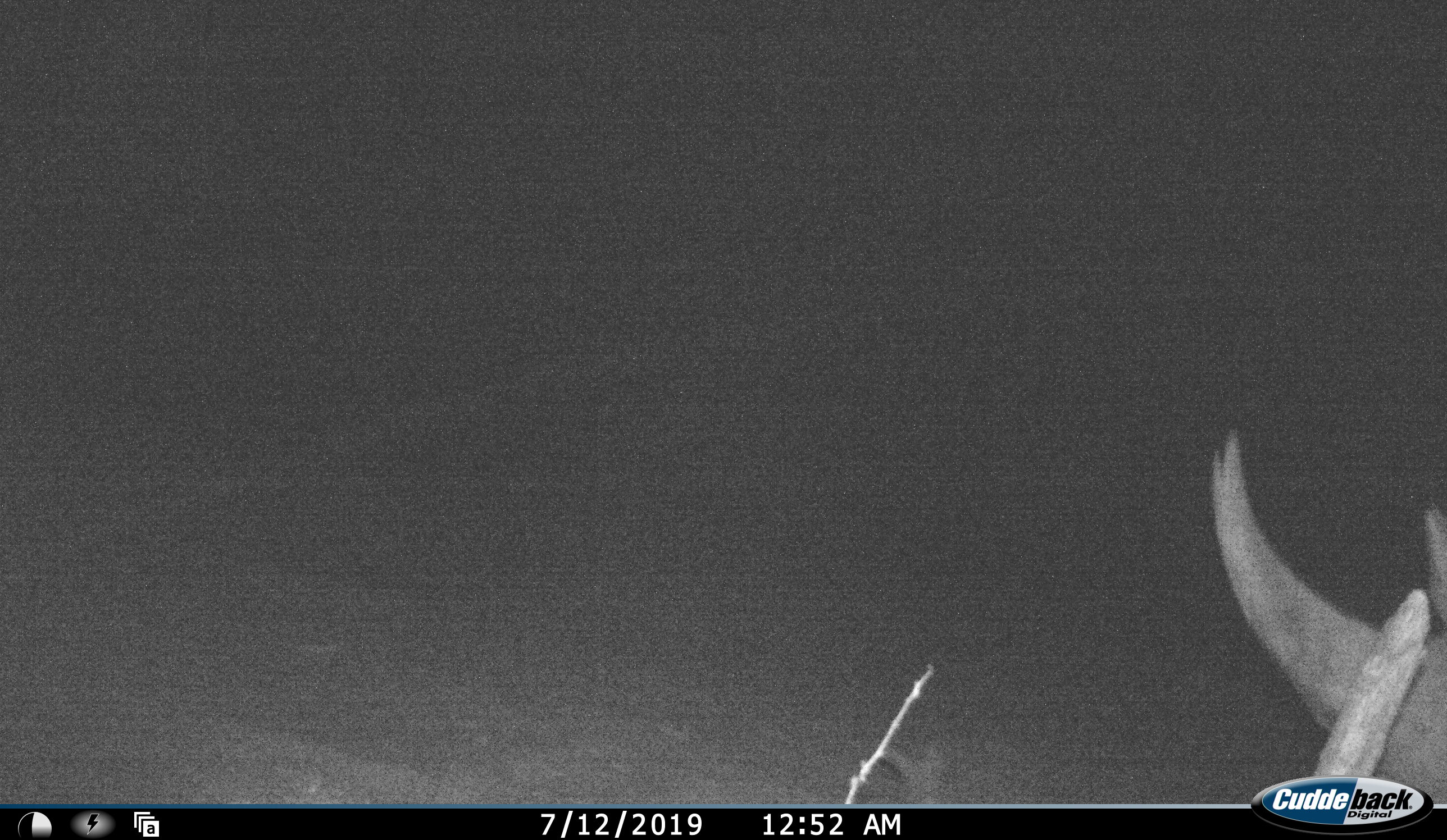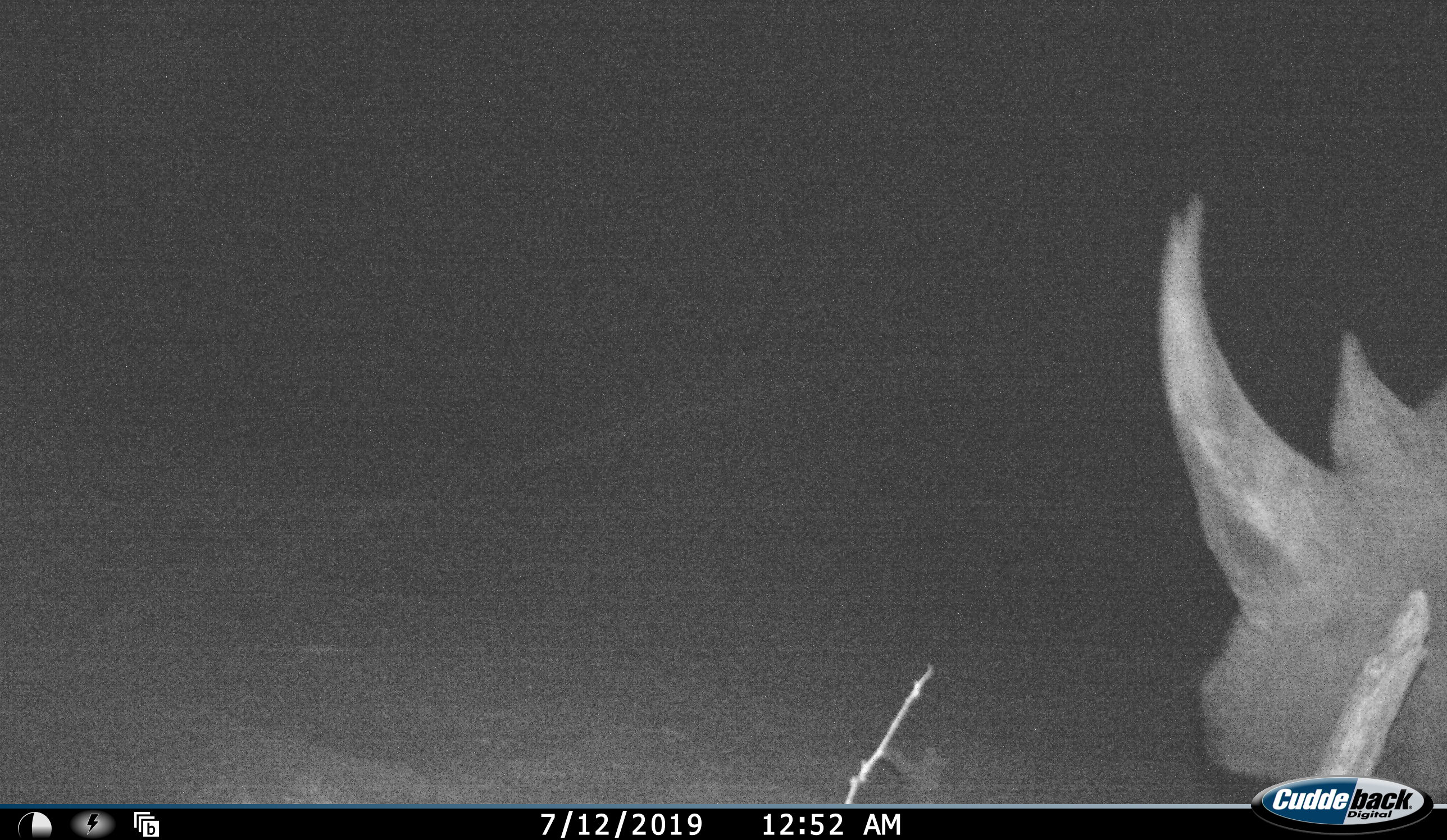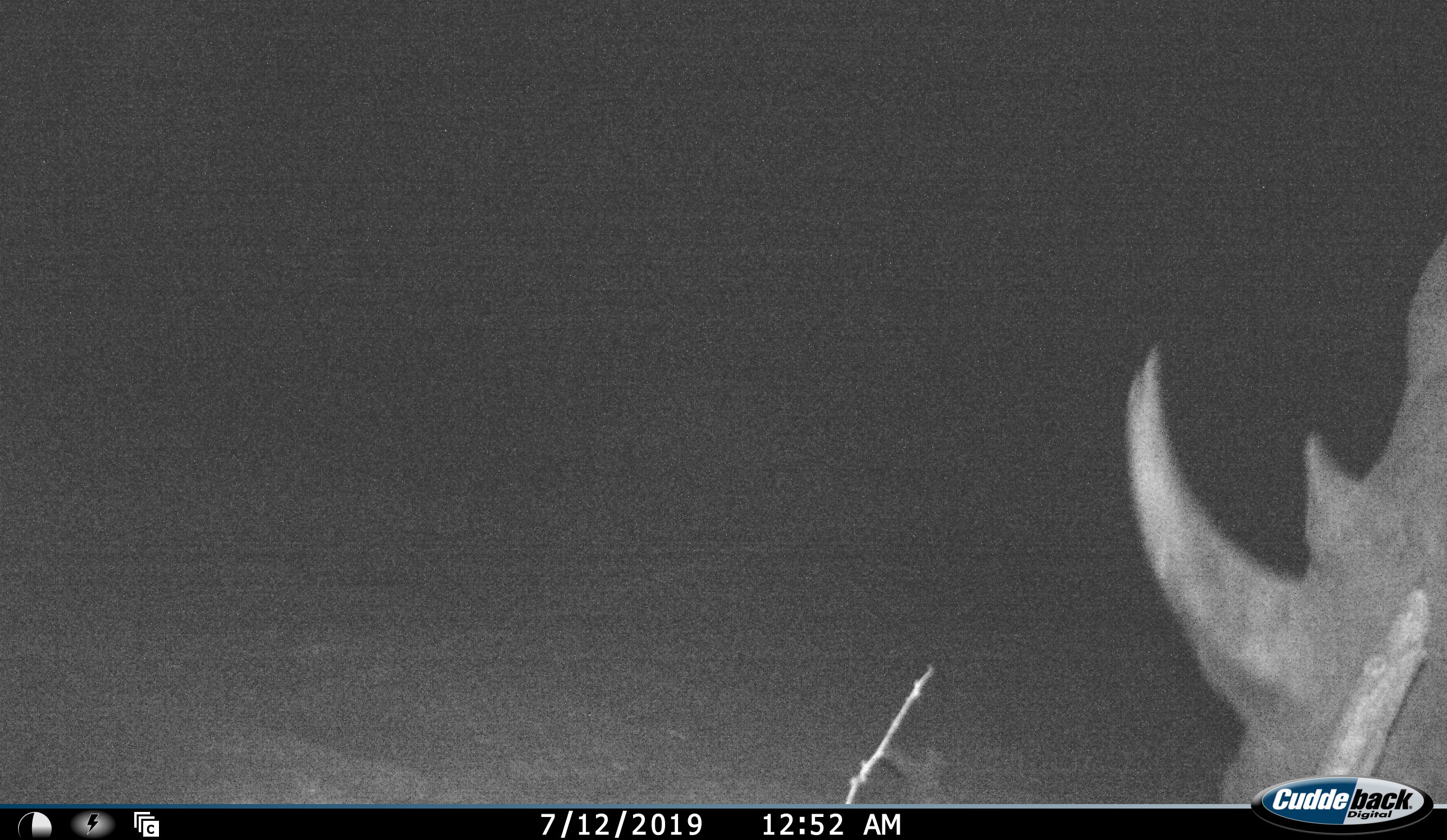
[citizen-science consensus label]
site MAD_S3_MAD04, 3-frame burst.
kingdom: Animalia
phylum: Chordata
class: Mammalia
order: Perissodactyla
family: Rhinocerotidae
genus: Diceros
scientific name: Diceros bicornis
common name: black rhinoceros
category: rhinocerosblack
Rhinocerosblack (black rhinoceros) (Diceros bicornis), count 1. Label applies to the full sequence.